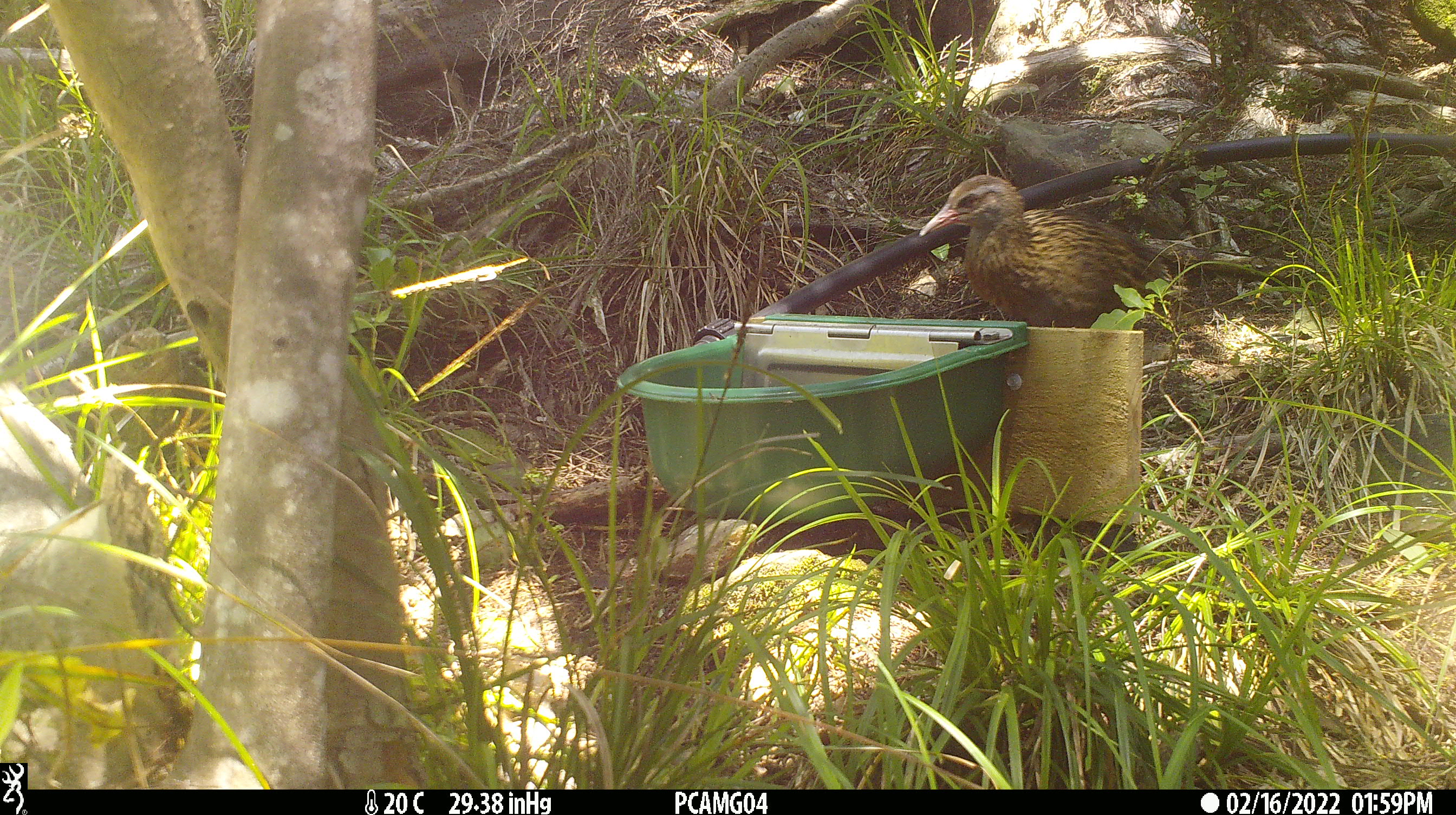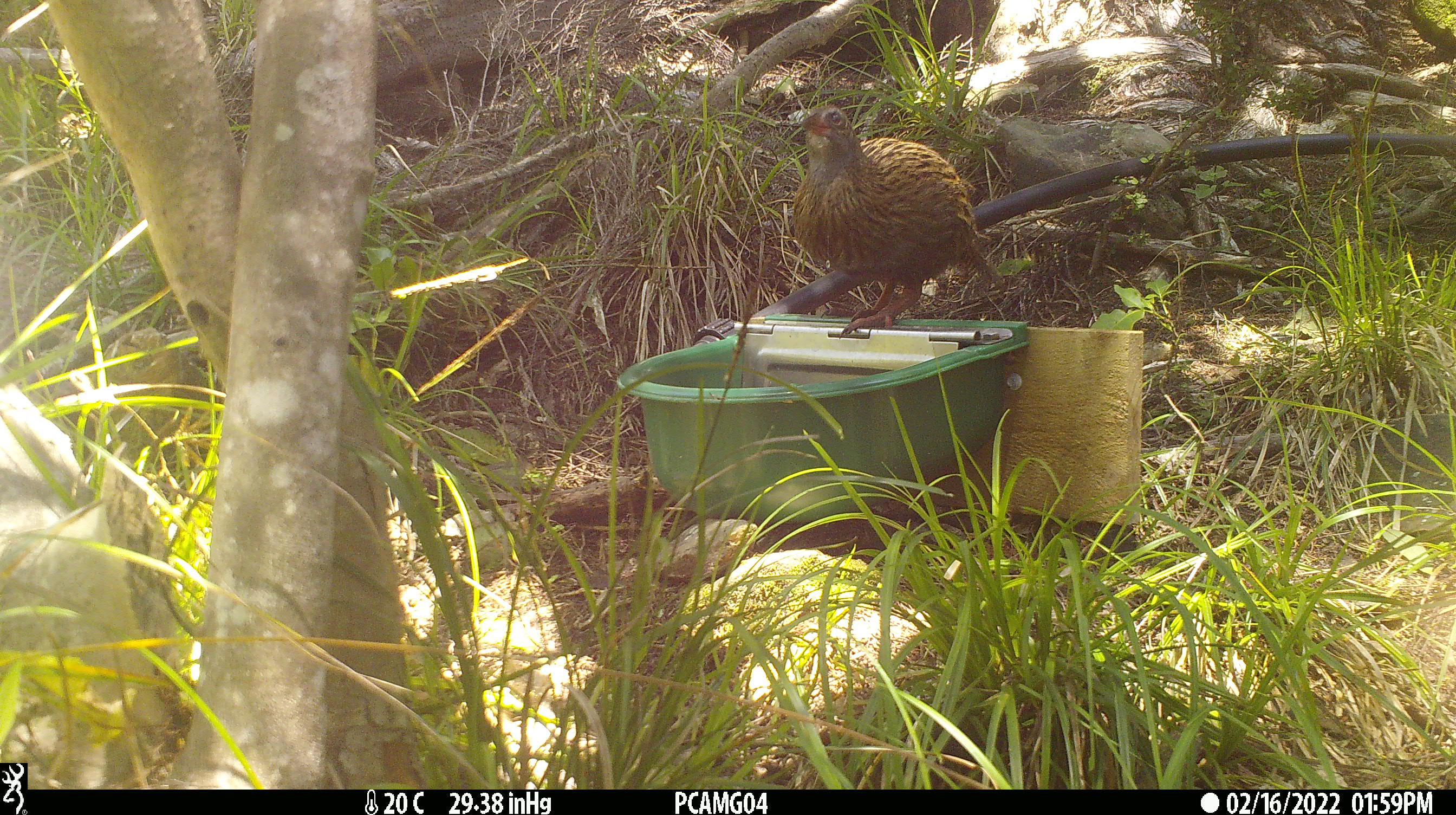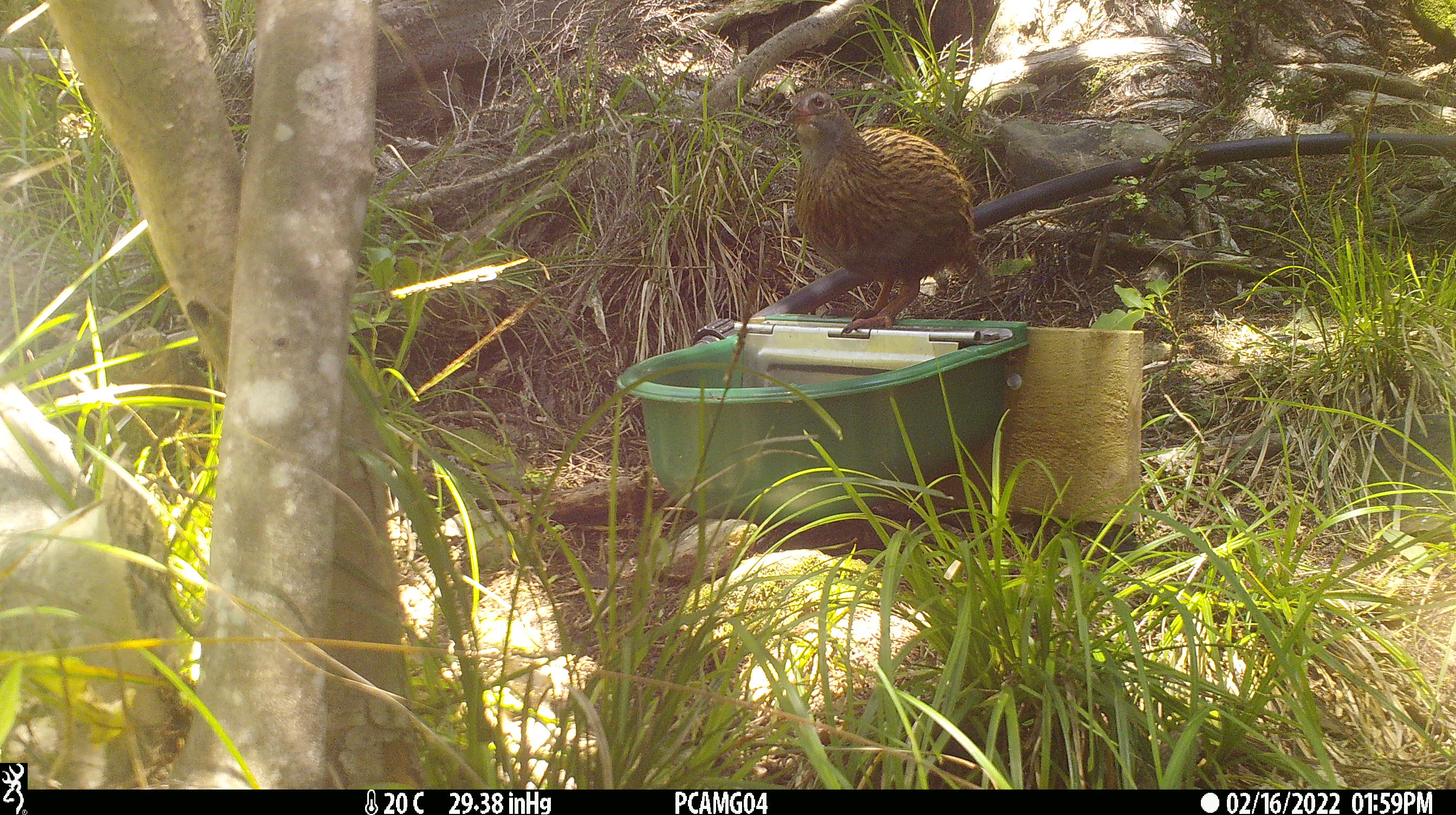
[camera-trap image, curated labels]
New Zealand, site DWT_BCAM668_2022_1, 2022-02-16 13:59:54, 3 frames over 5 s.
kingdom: Animalia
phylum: Chordata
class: Aves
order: Gruiformes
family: Rallidae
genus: Gallirallus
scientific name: Gallirallus australis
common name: weka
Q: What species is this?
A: Weka (Gallirallus australis).